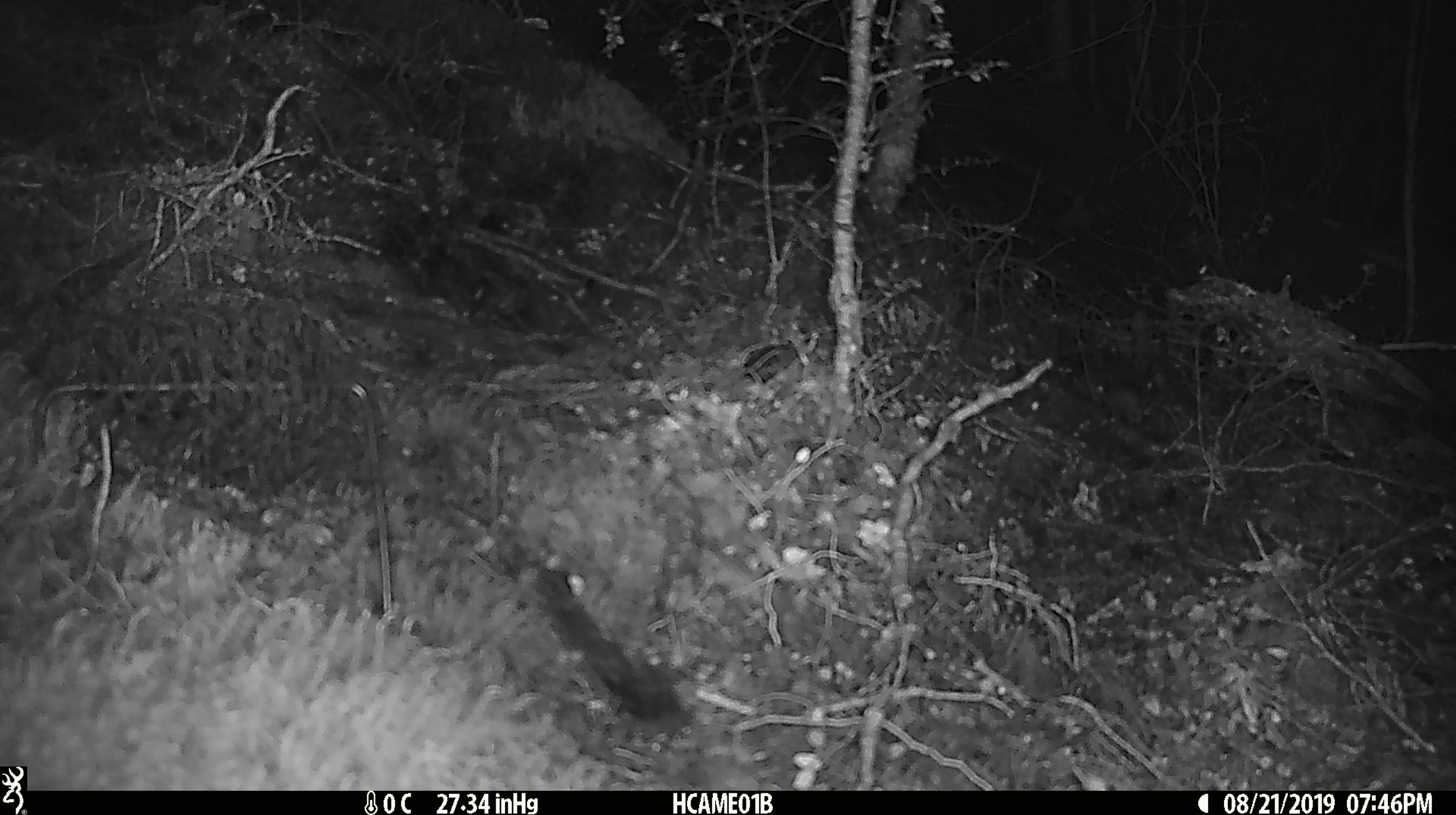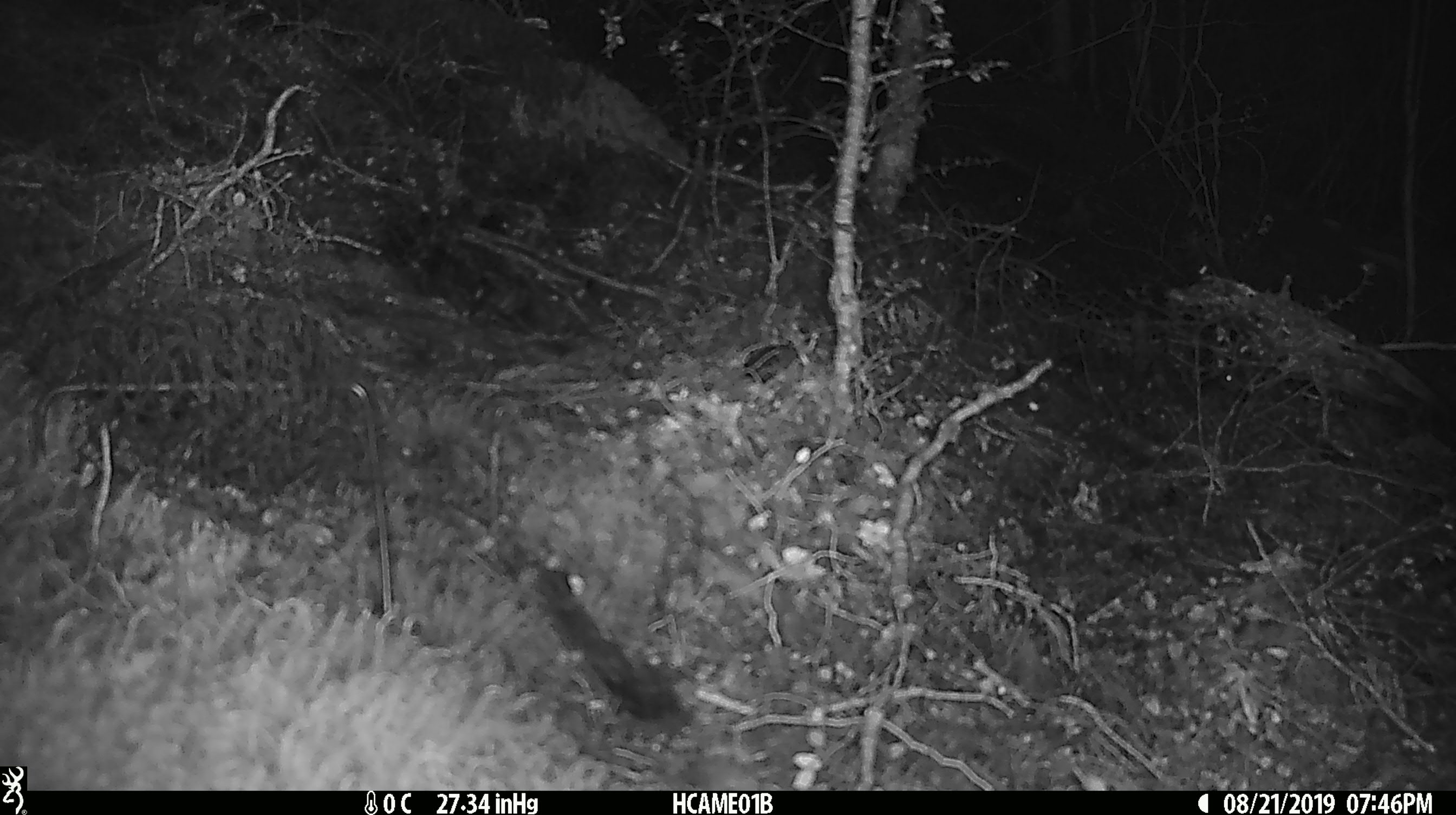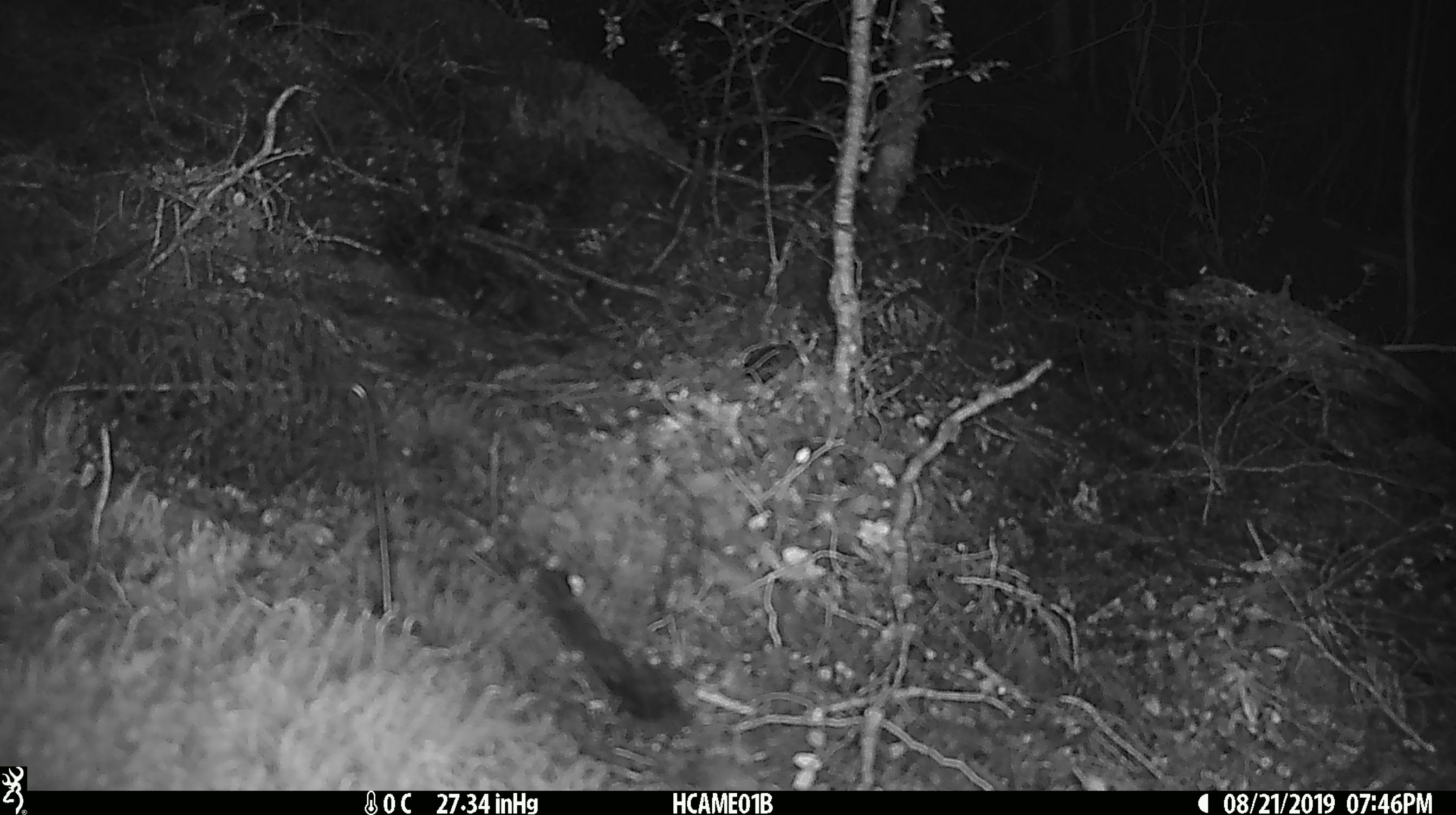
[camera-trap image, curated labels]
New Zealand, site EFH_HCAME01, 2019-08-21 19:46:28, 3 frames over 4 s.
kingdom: Animalia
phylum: Chordata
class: Mammalia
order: Rodentia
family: Muridae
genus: Mus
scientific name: Mus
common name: mouse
Mouse (Mus).